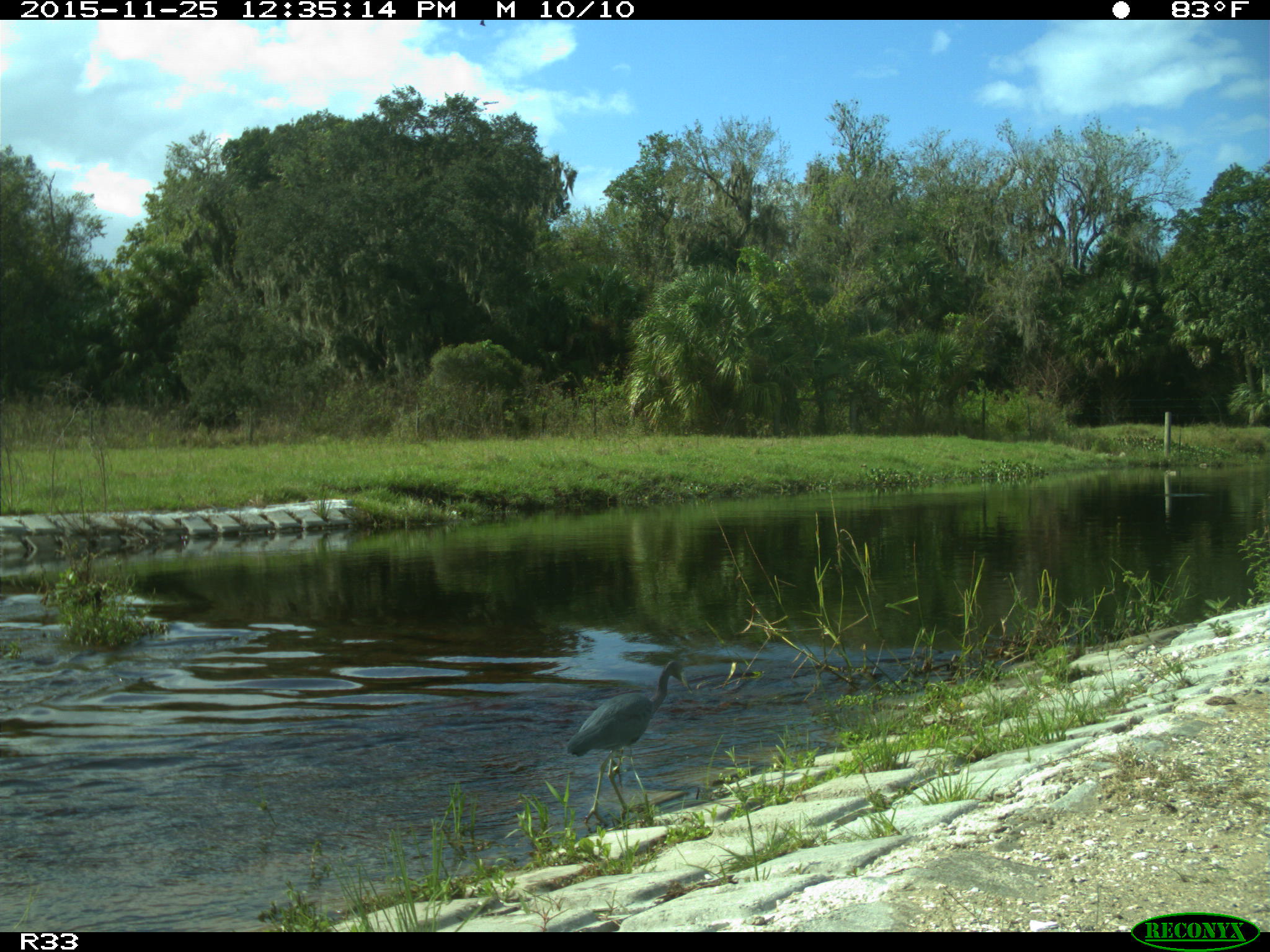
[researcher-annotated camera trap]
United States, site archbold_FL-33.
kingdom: Animalia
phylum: Chordata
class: Aves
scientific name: Aves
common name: birds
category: unidentified bird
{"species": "unidentified bird (birds) (Aves)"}